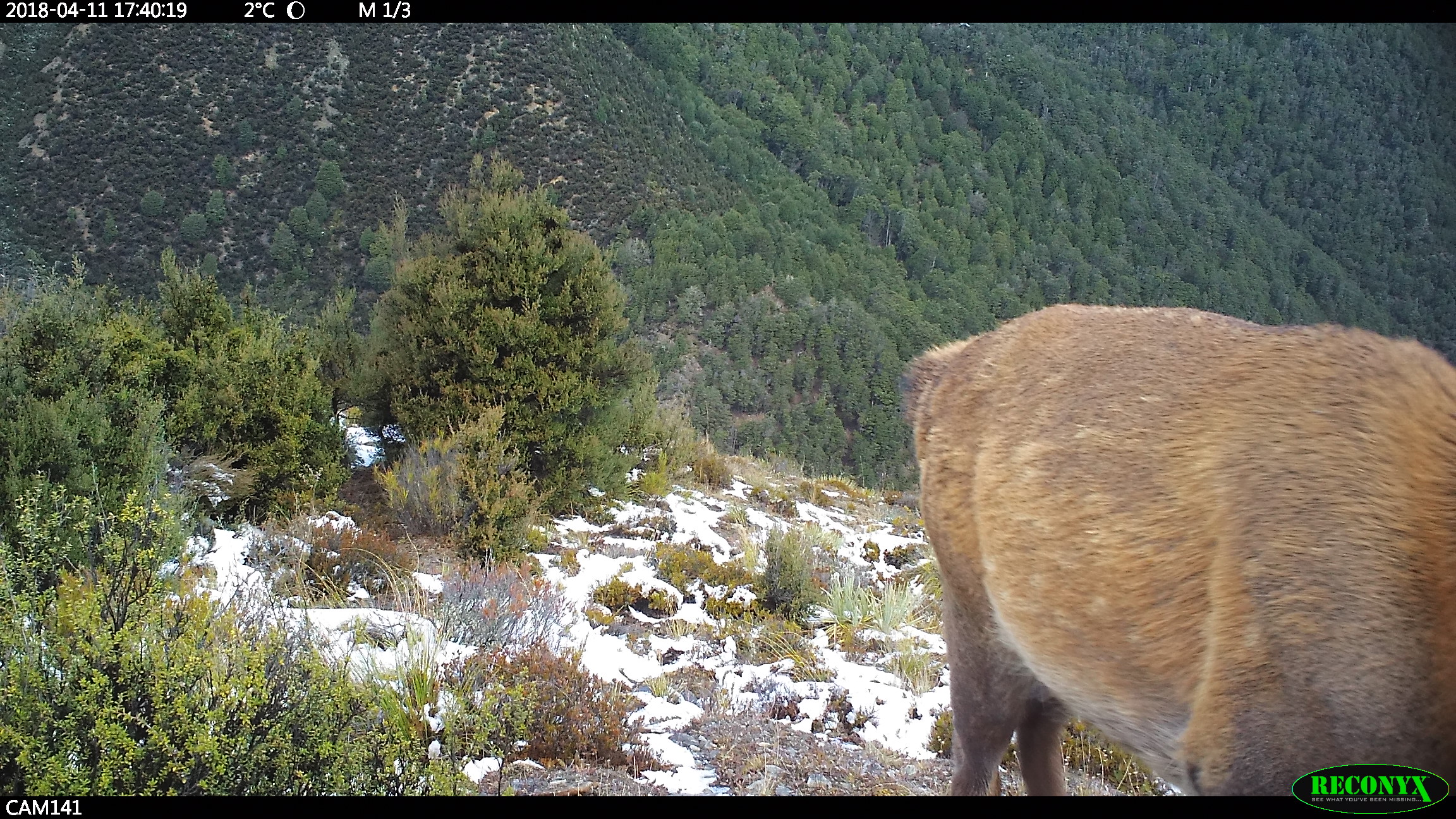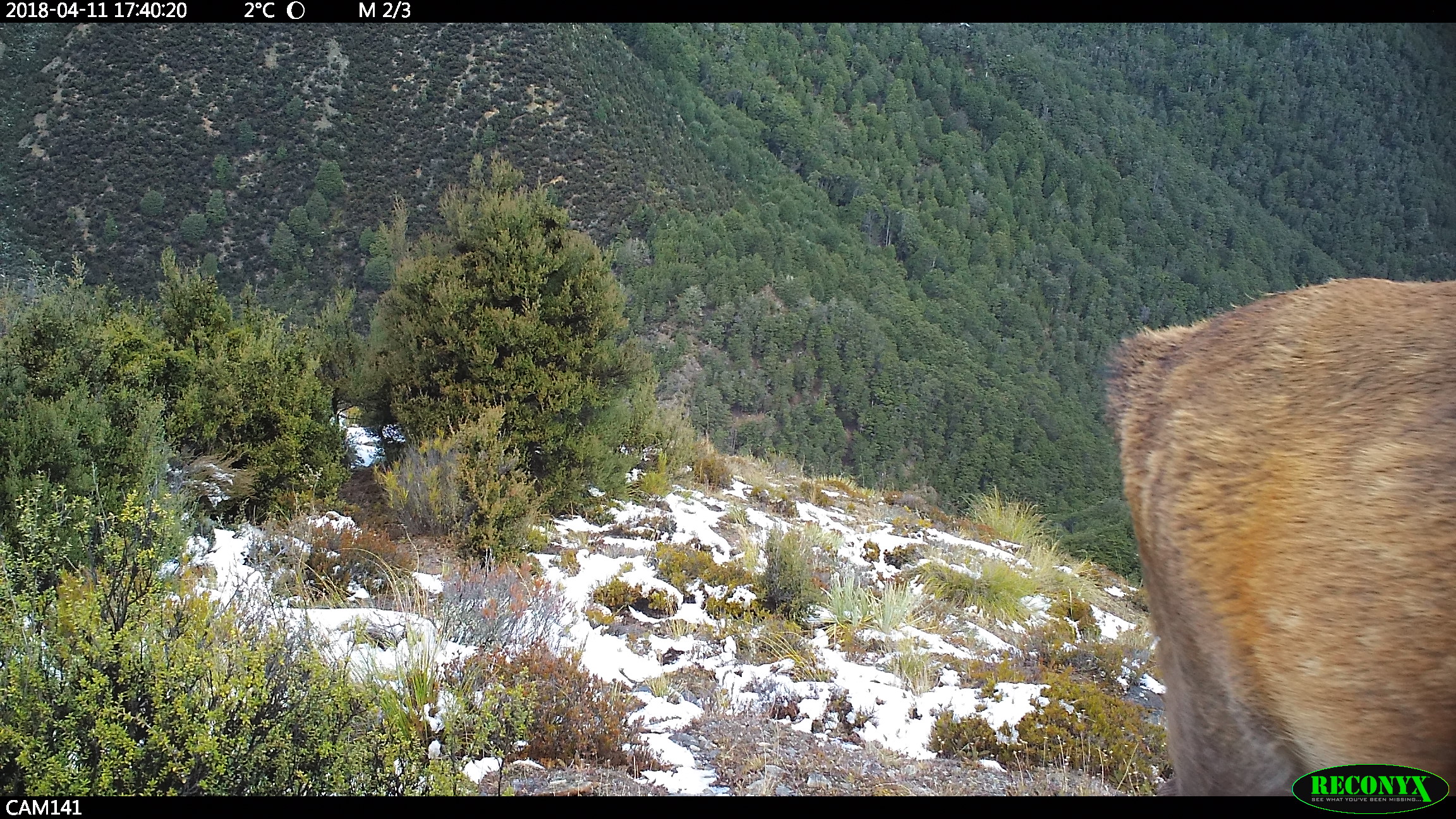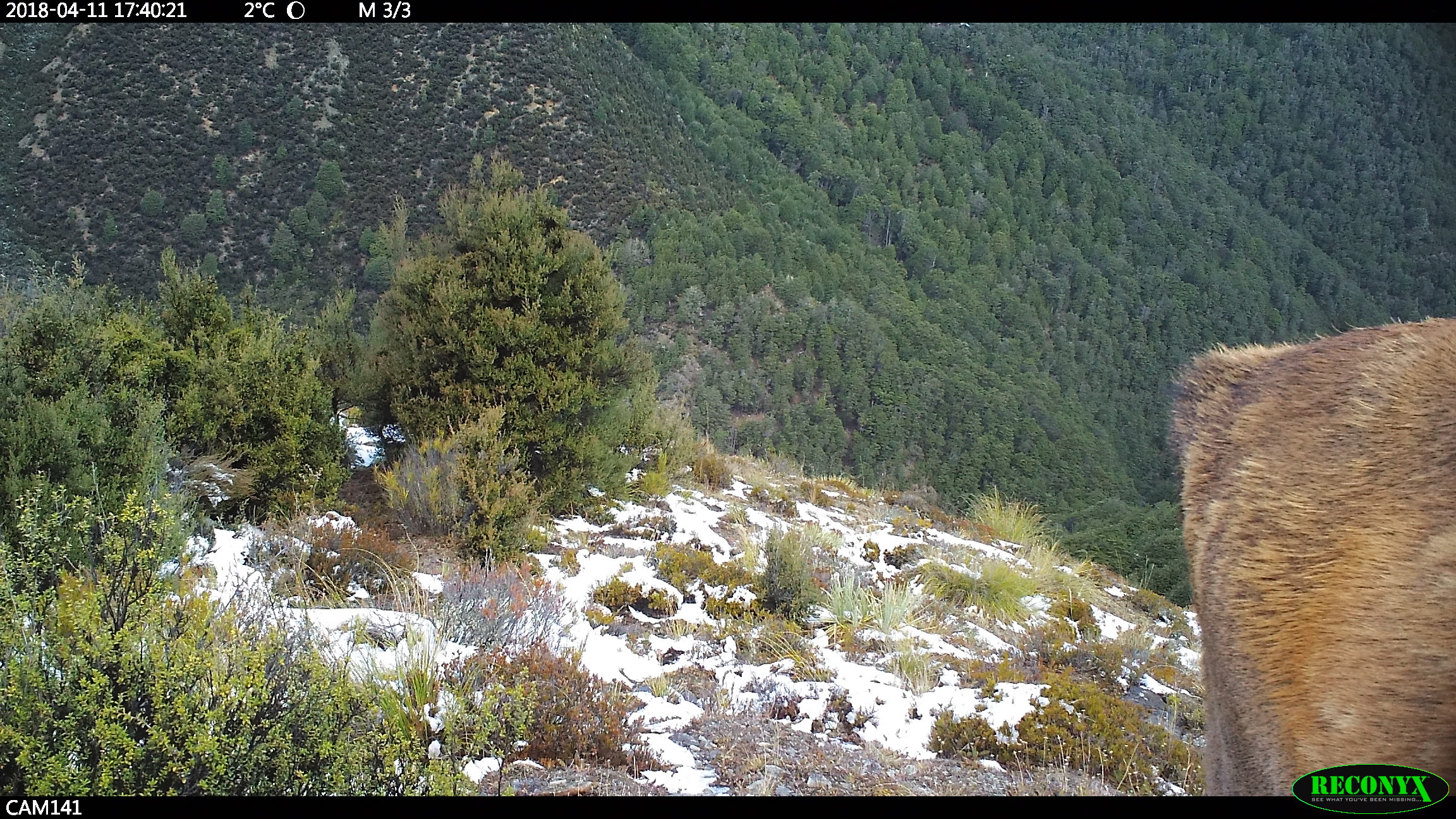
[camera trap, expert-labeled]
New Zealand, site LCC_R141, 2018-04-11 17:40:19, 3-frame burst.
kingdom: Animalia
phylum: Chordata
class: Mammalia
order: Artiodactyla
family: Cervidae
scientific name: Cervidae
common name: deer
Deer (Cervidae).